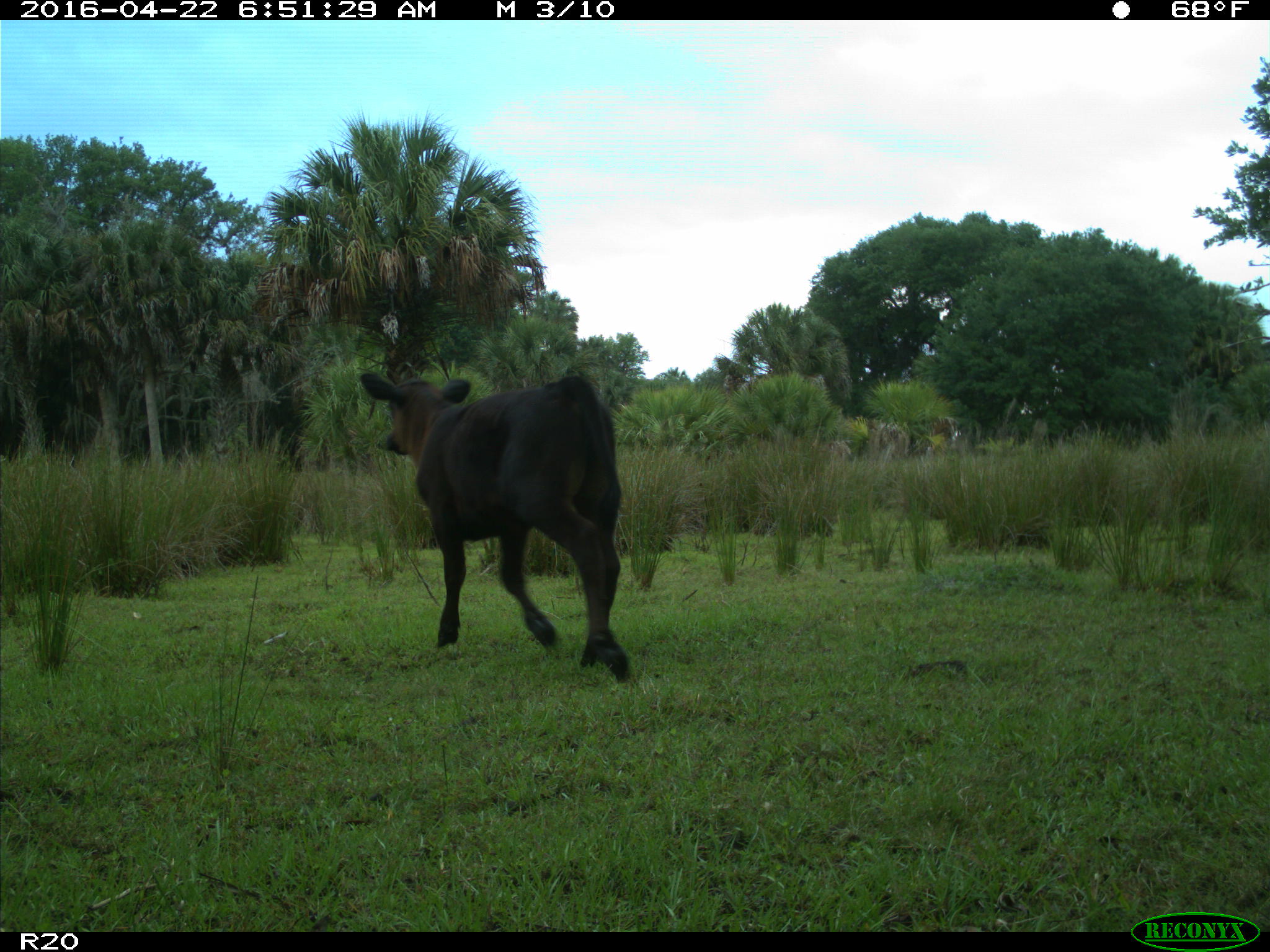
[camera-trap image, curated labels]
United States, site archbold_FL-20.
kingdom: Animalia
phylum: Chordata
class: Mammalia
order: Artiodactyla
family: Bovidae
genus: Bos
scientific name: Bos taurus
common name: domestic cow